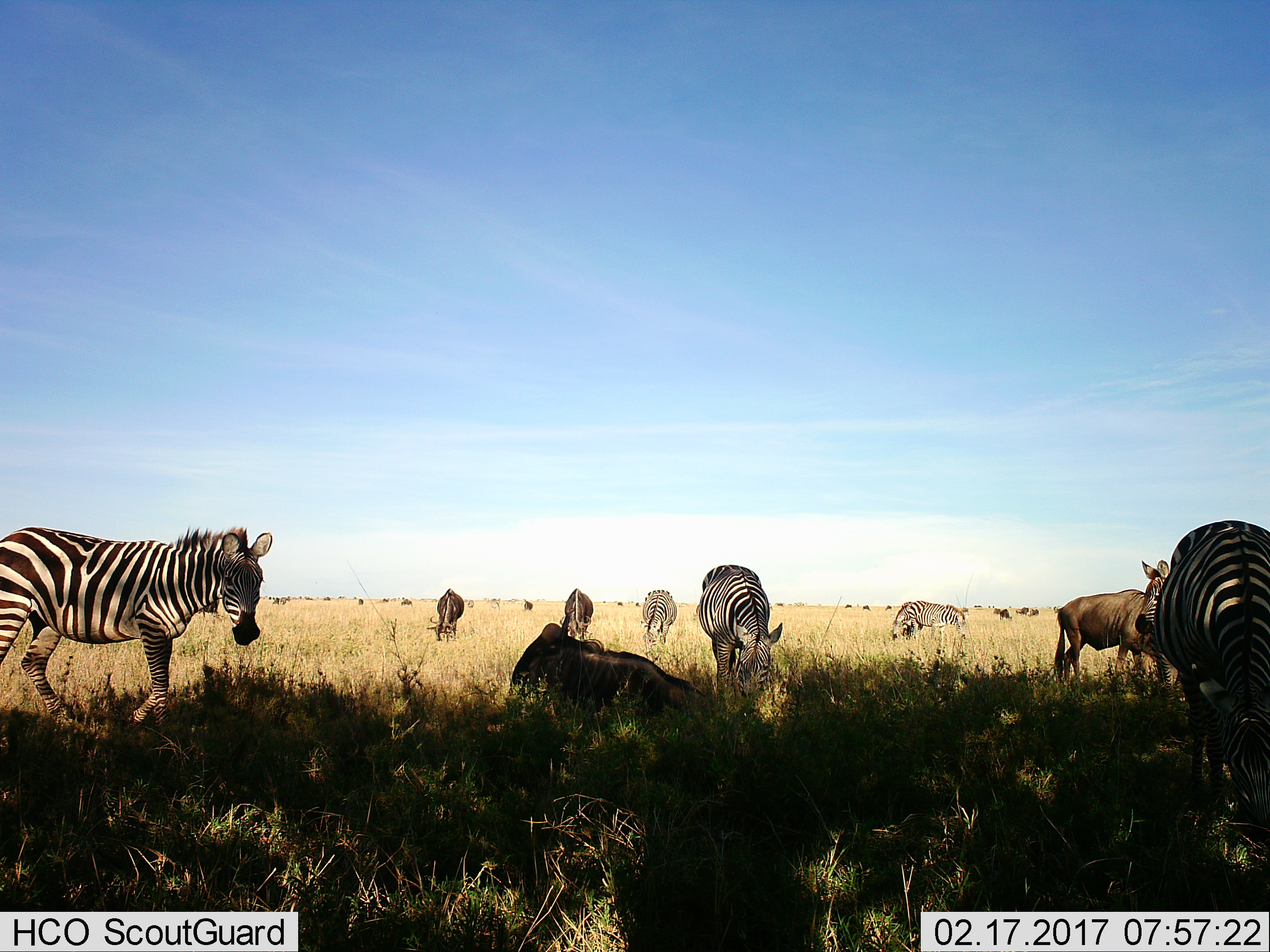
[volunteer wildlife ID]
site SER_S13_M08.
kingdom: Animalia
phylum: Chordata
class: Mammalia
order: Artiodactyla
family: Bovidae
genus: Connochaetes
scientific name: Connochaetes taurinus taurinus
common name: blue wildebeest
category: wildebeestblue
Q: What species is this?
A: Wildebeestblue (blue wildebeest) (Connochaetes taurinus taurinus).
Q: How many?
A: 11-50.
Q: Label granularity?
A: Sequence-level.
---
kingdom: Animalia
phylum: Chordata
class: Mammalia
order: Perissodactyla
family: Equidae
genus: Equus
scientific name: Equus quagga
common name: plains zebra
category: zebraplains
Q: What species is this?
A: Zebraplains (plains zebra) (Equus quagga).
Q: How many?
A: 6.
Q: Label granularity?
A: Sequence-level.